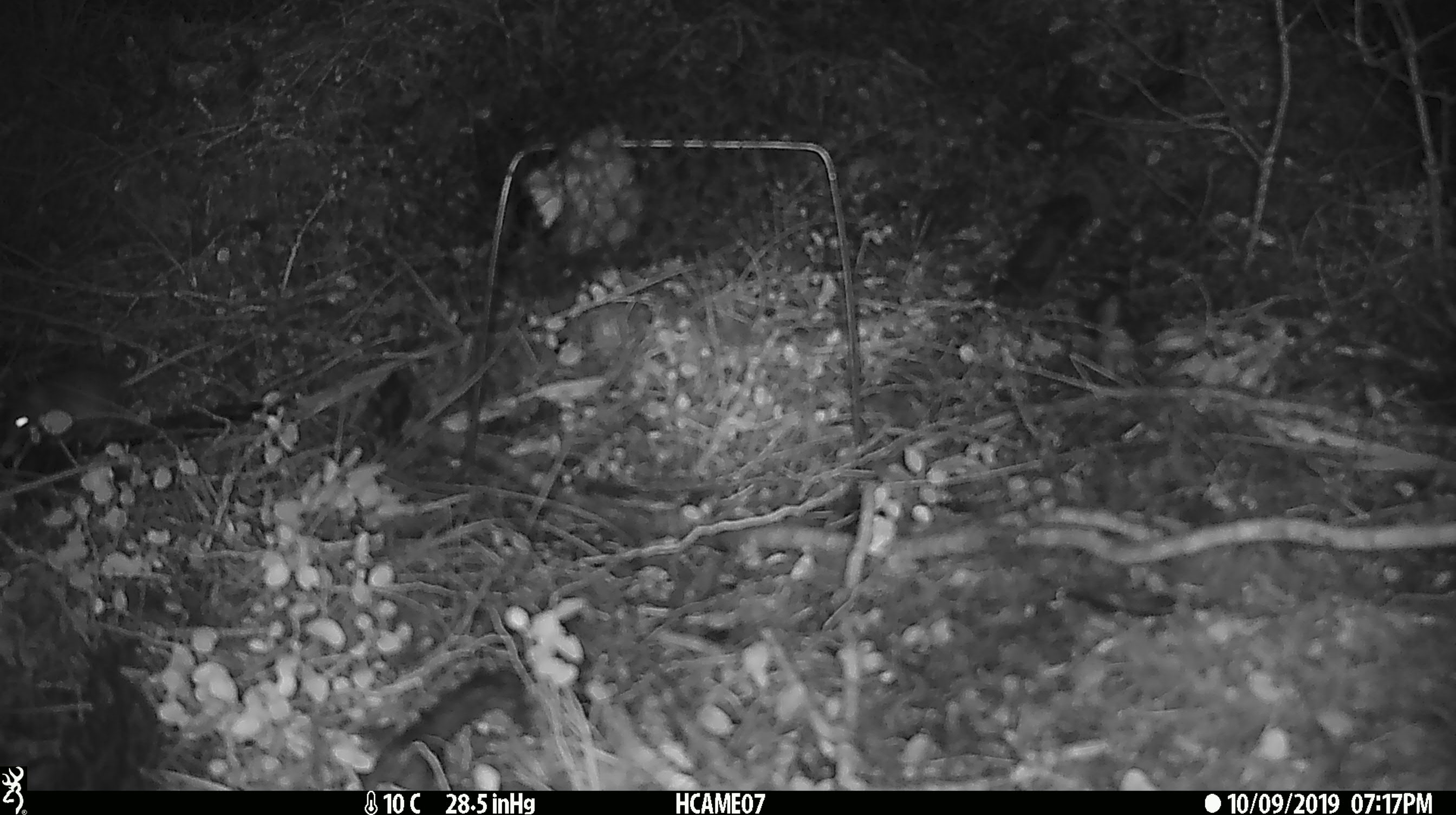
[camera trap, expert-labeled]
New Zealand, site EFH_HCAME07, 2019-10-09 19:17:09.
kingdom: Animalia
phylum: Chordata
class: Mammalia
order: Rodentia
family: Muridae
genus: Mus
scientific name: Mus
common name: mouse